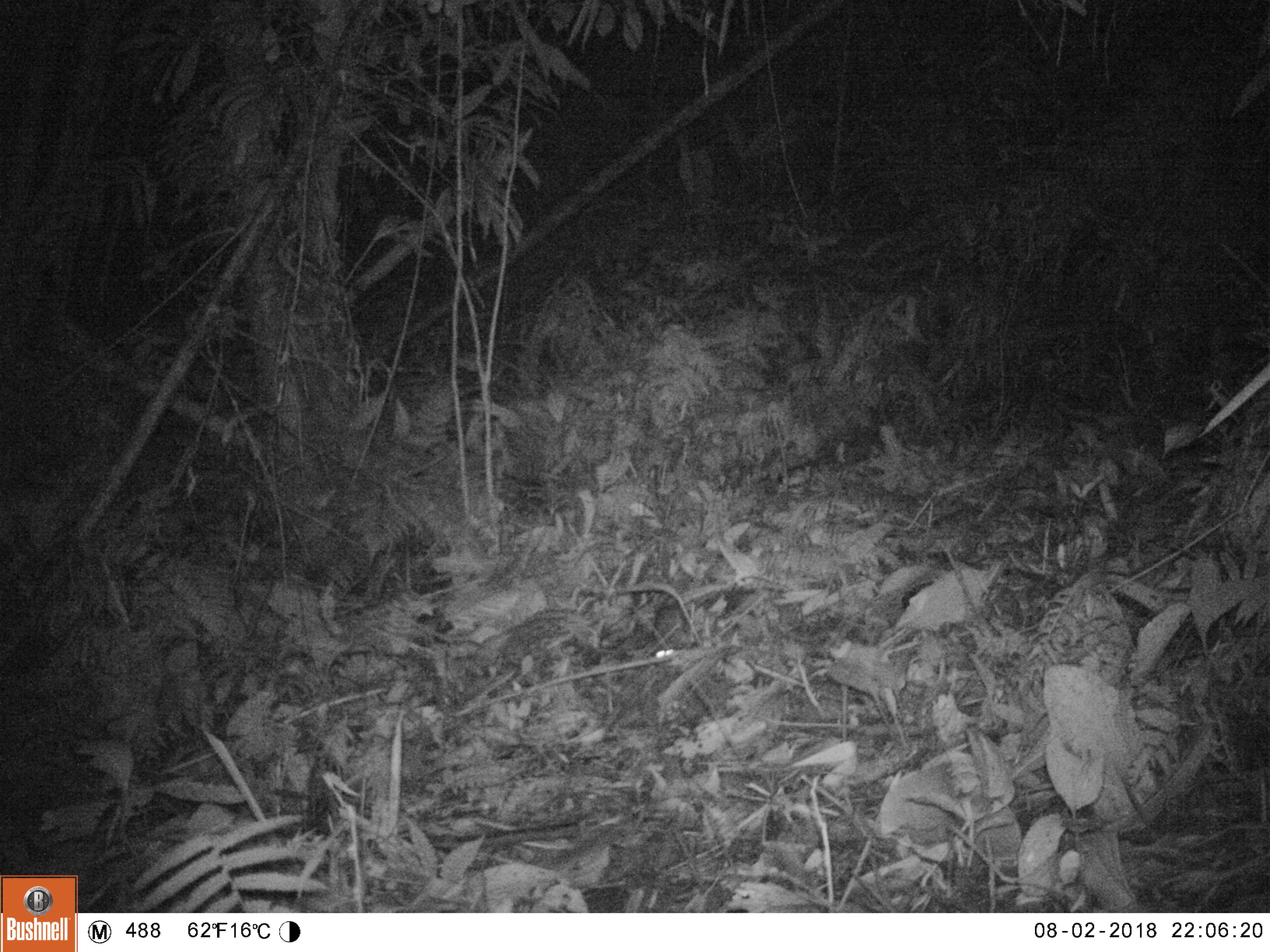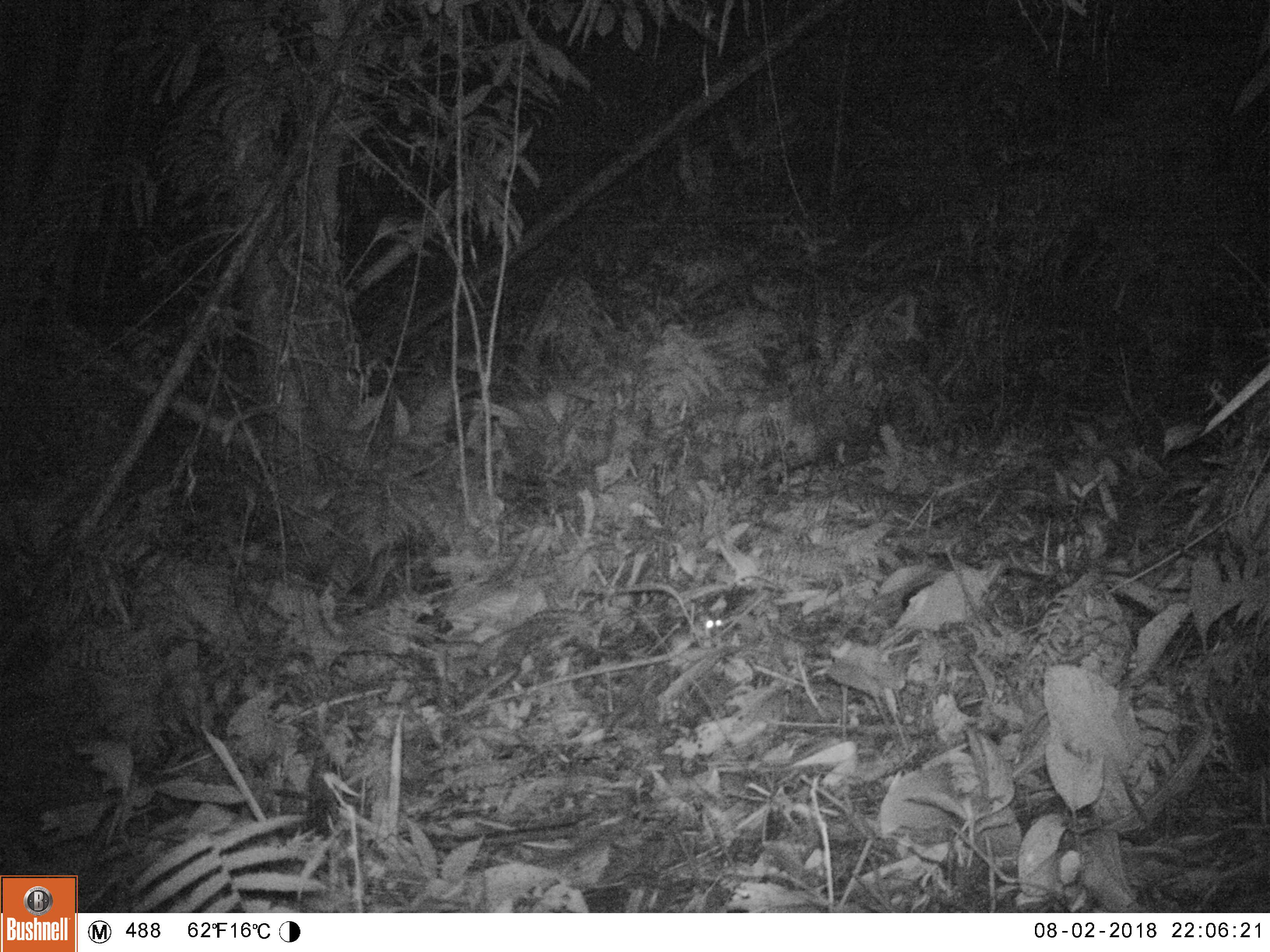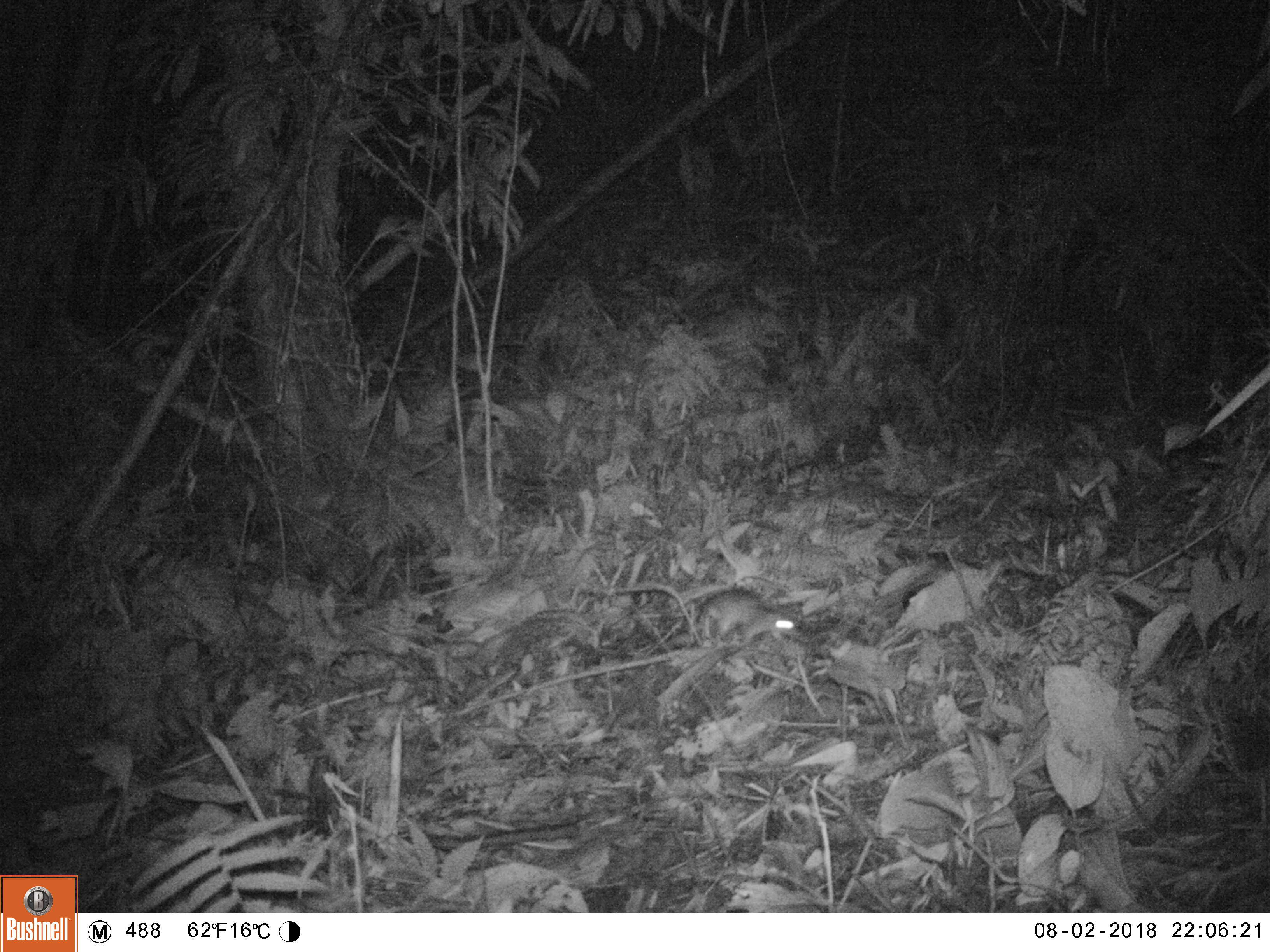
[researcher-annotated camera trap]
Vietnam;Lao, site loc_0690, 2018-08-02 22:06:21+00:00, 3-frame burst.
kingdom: Animalia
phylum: Chordata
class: Mammalia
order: Rodentia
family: Muridae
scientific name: Muridae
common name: old-world mice and rats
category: unidentified murid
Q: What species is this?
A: Unidentified murid (old-world mice and rats) (Muridae).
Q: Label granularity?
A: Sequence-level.